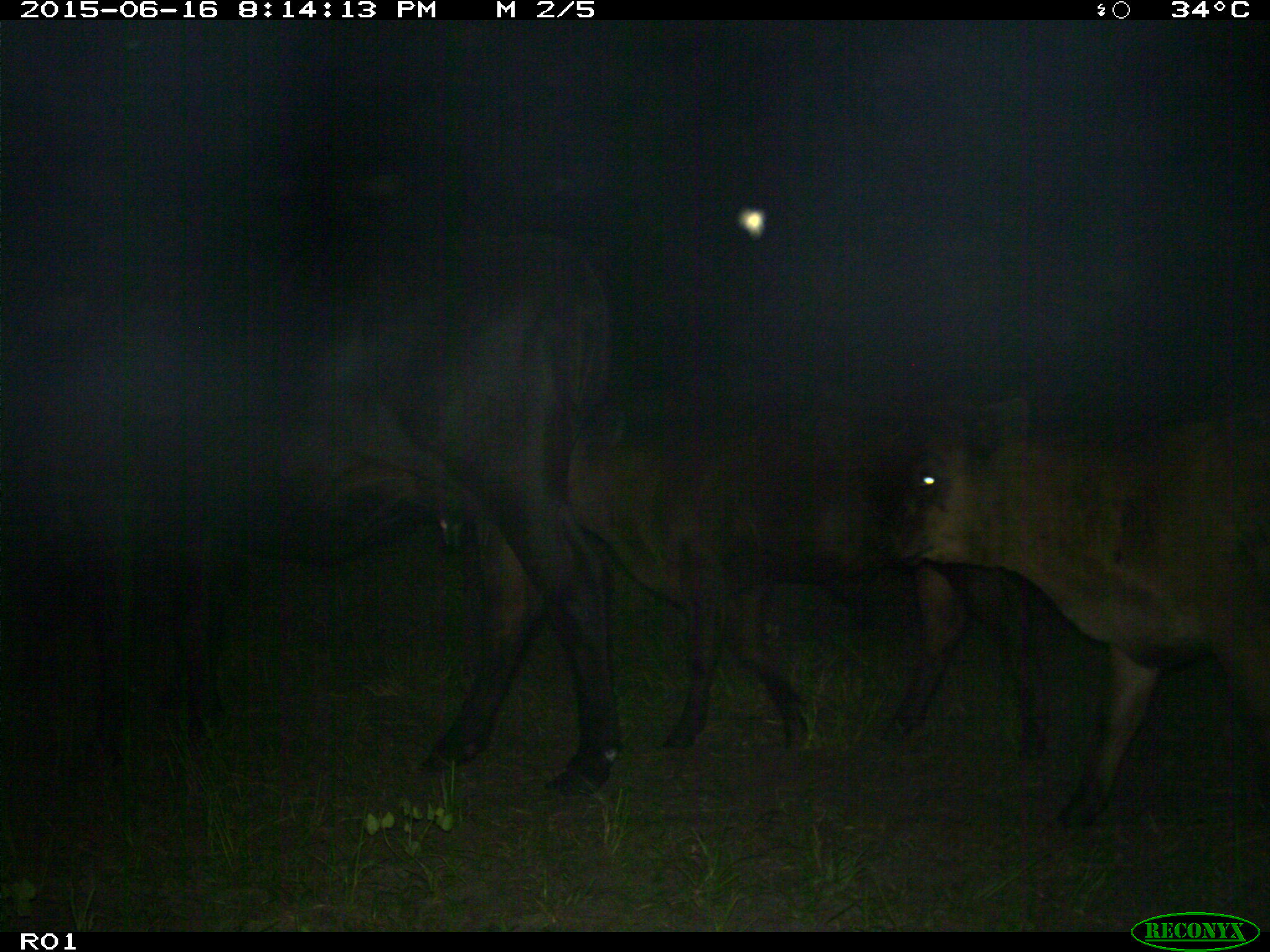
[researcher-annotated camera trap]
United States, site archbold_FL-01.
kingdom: Animalia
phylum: Chordata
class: Mammalia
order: Artiodactyla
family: Bovidae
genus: Bos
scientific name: Bos taurus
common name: domestic cow